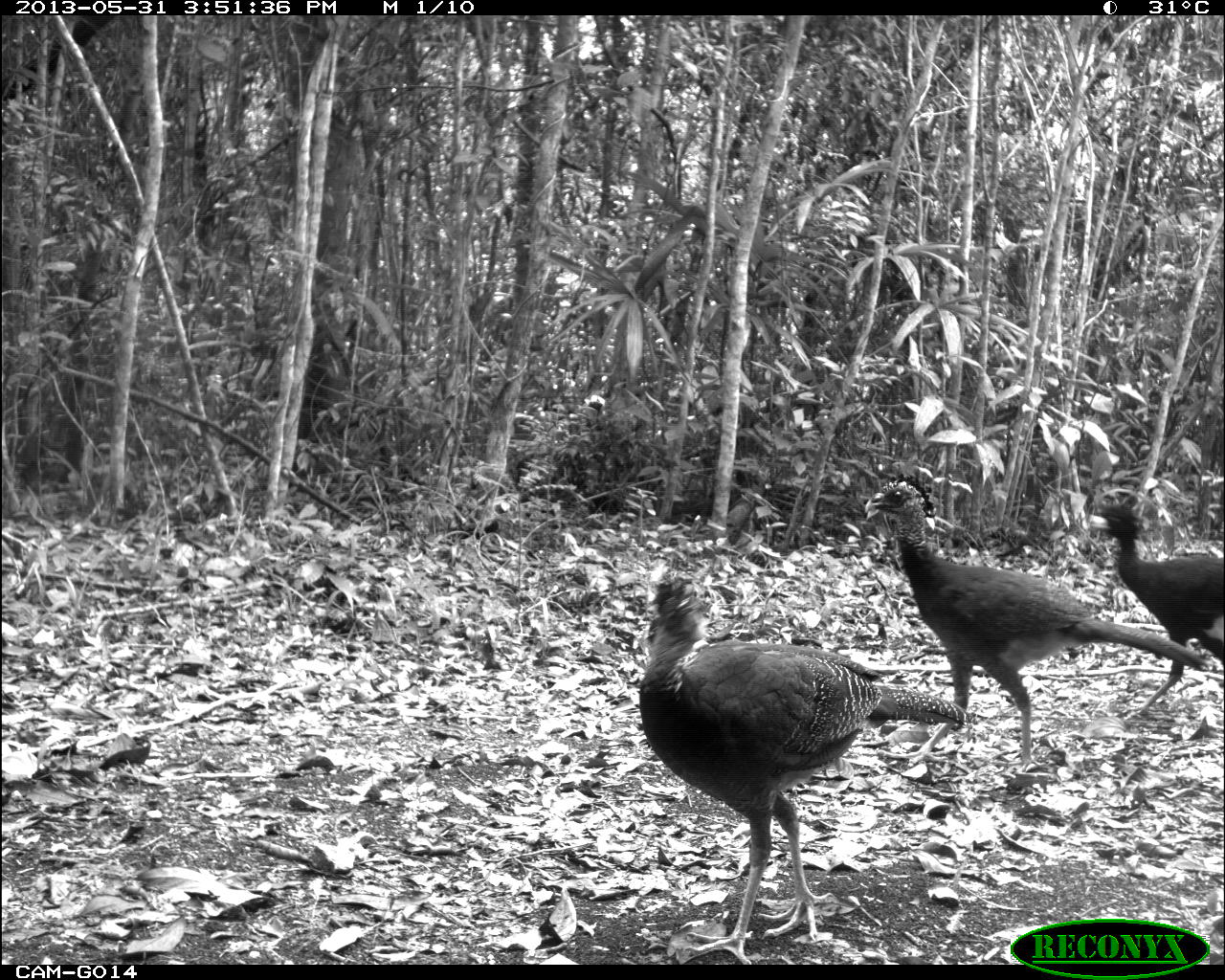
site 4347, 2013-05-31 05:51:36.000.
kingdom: Animalia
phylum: Chordata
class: Aves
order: Galliformes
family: Cracidae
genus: Crax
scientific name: Crax rubra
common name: great curassow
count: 1